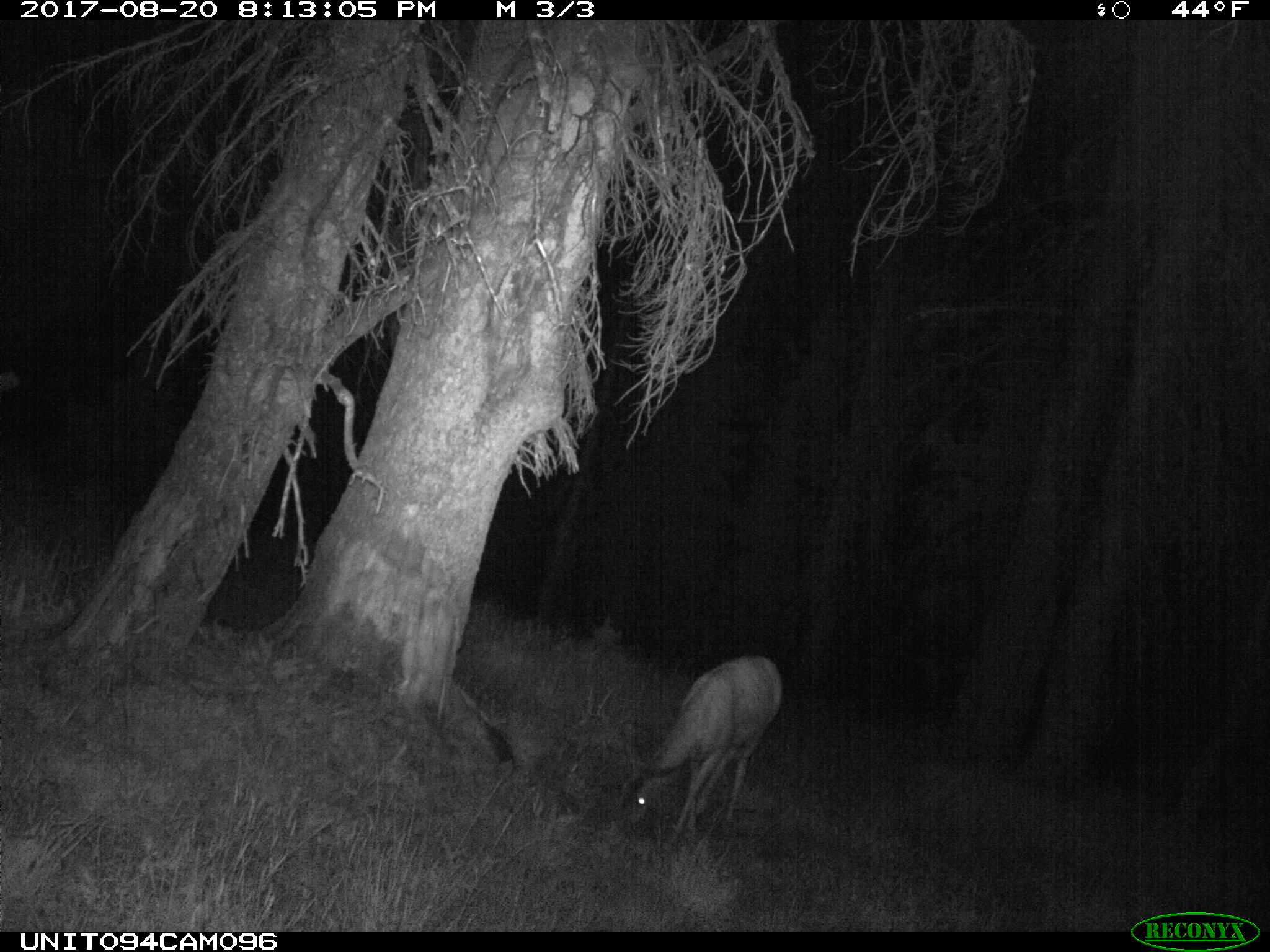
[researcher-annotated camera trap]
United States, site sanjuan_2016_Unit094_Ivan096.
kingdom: Animalia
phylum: Chordata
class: Mammalia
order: Artiodactyla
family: Cervidae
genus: Odocoileus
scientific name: Odocoileus hemionus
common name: mule deer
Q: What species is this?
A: Odocoileus hemionus (mule deer).